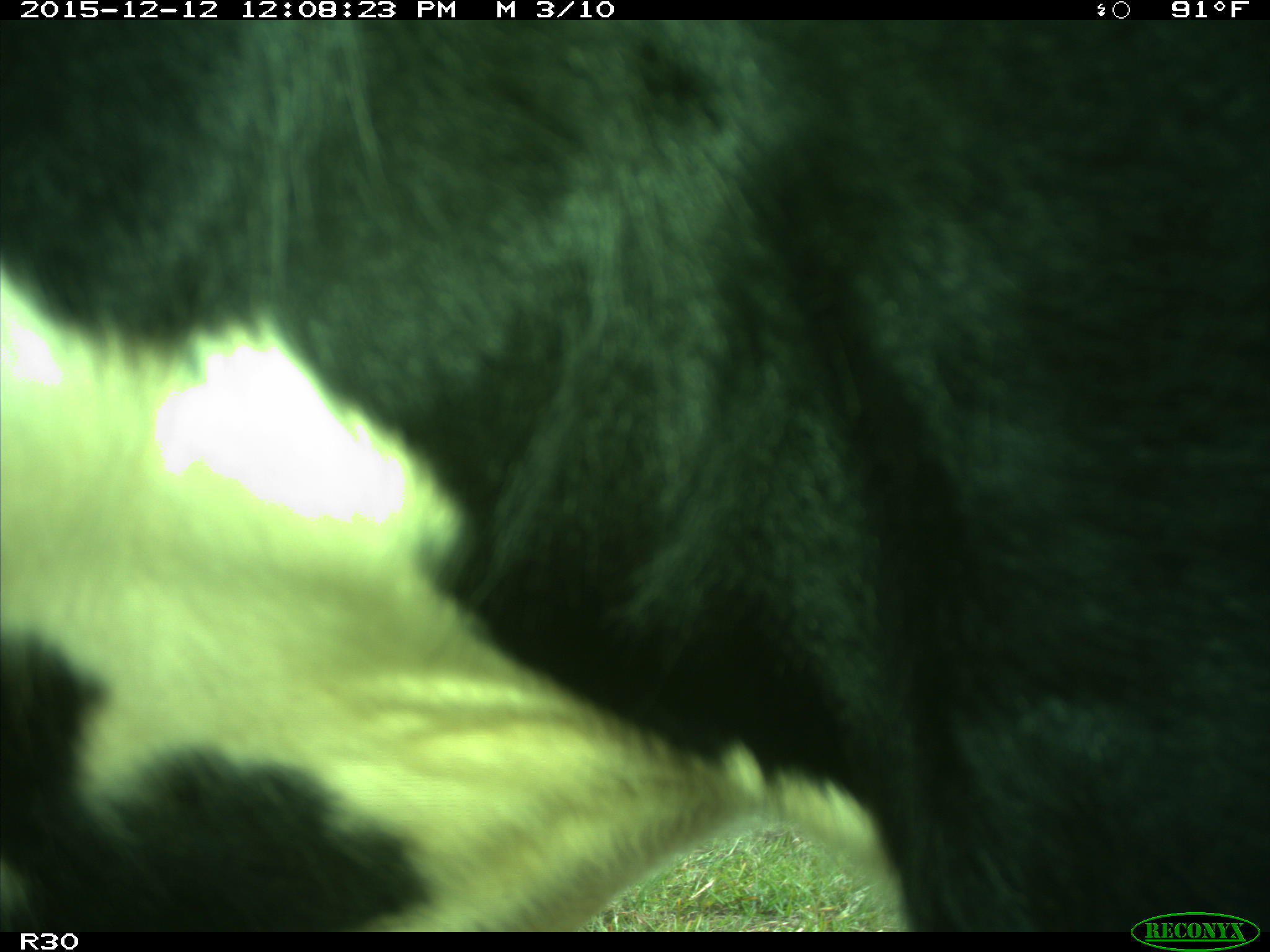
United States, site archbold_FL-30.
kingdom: Animalia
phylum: Chordata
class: Mammalia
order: Artiodactyla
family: Bovidae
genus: Bos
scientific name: Bos taurus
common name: domestic cow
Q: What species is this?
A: Bos taurus (domestic cow).